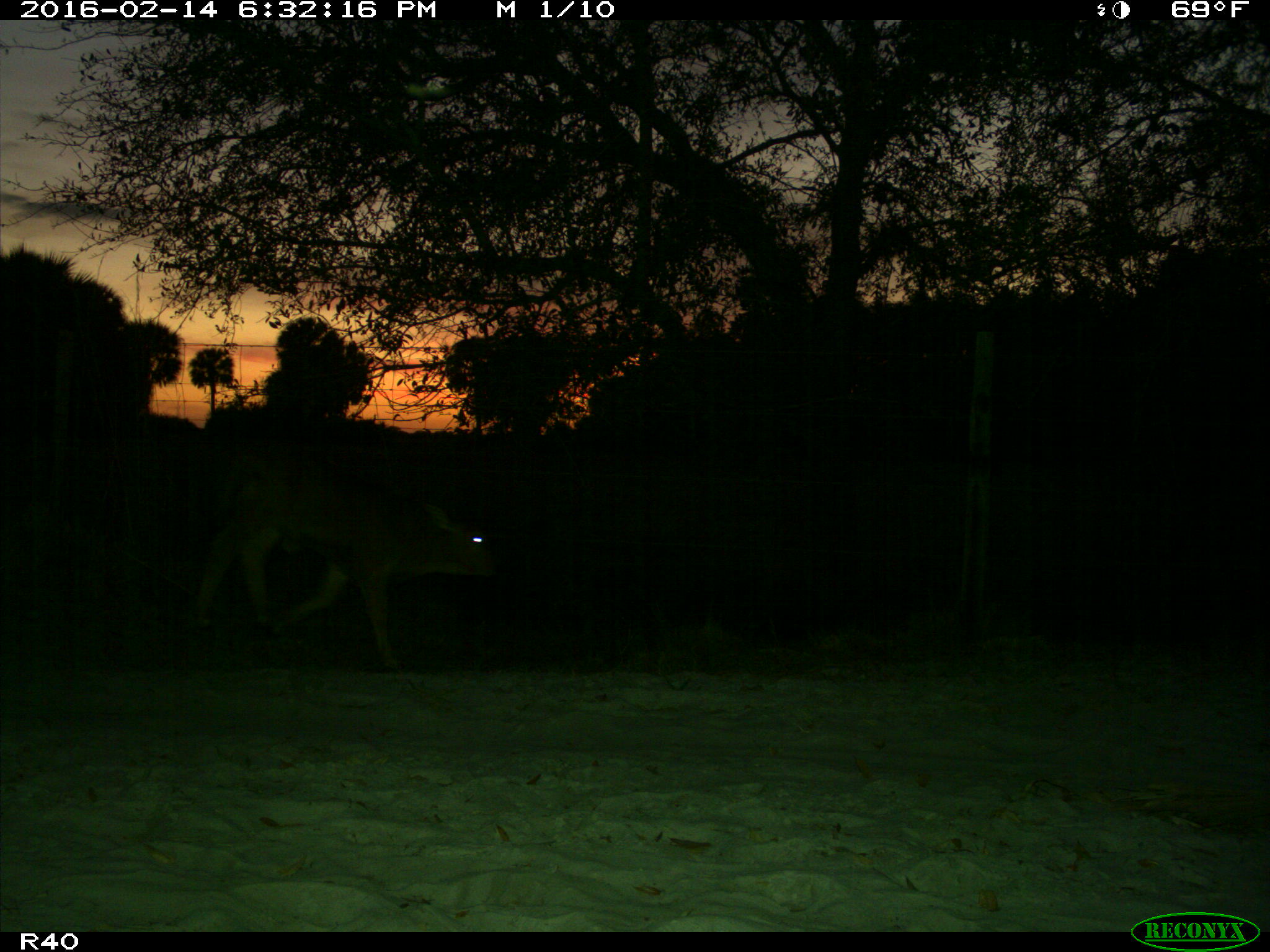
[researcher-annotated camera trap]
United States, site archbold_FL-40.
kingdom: Animalia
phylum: Chordata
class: Mammalia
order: Artiodactyla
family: Bovidae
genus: Bos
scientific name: Bos taurus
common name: domestic cow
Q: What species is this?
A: Bos taurus (domestic cow).